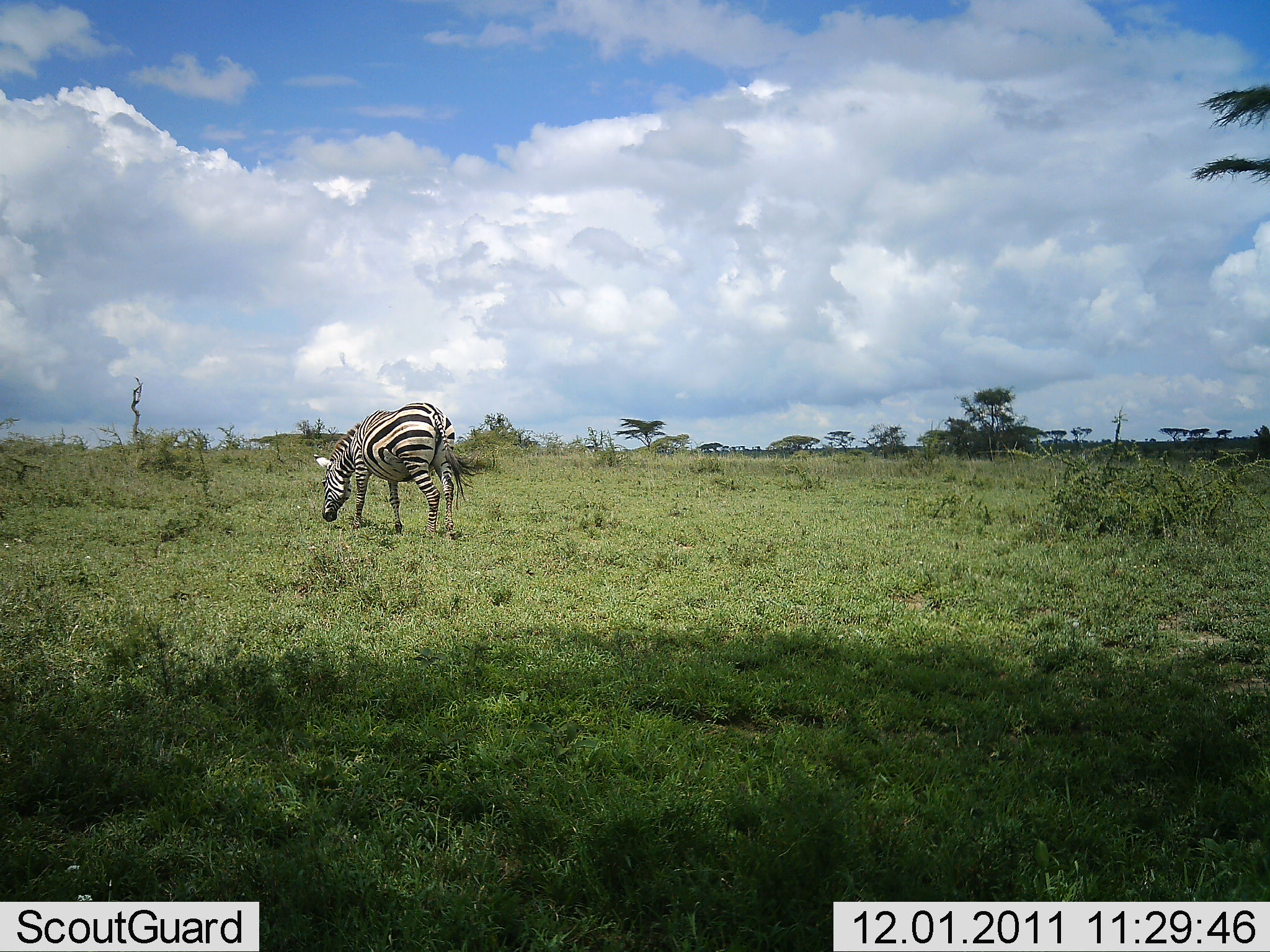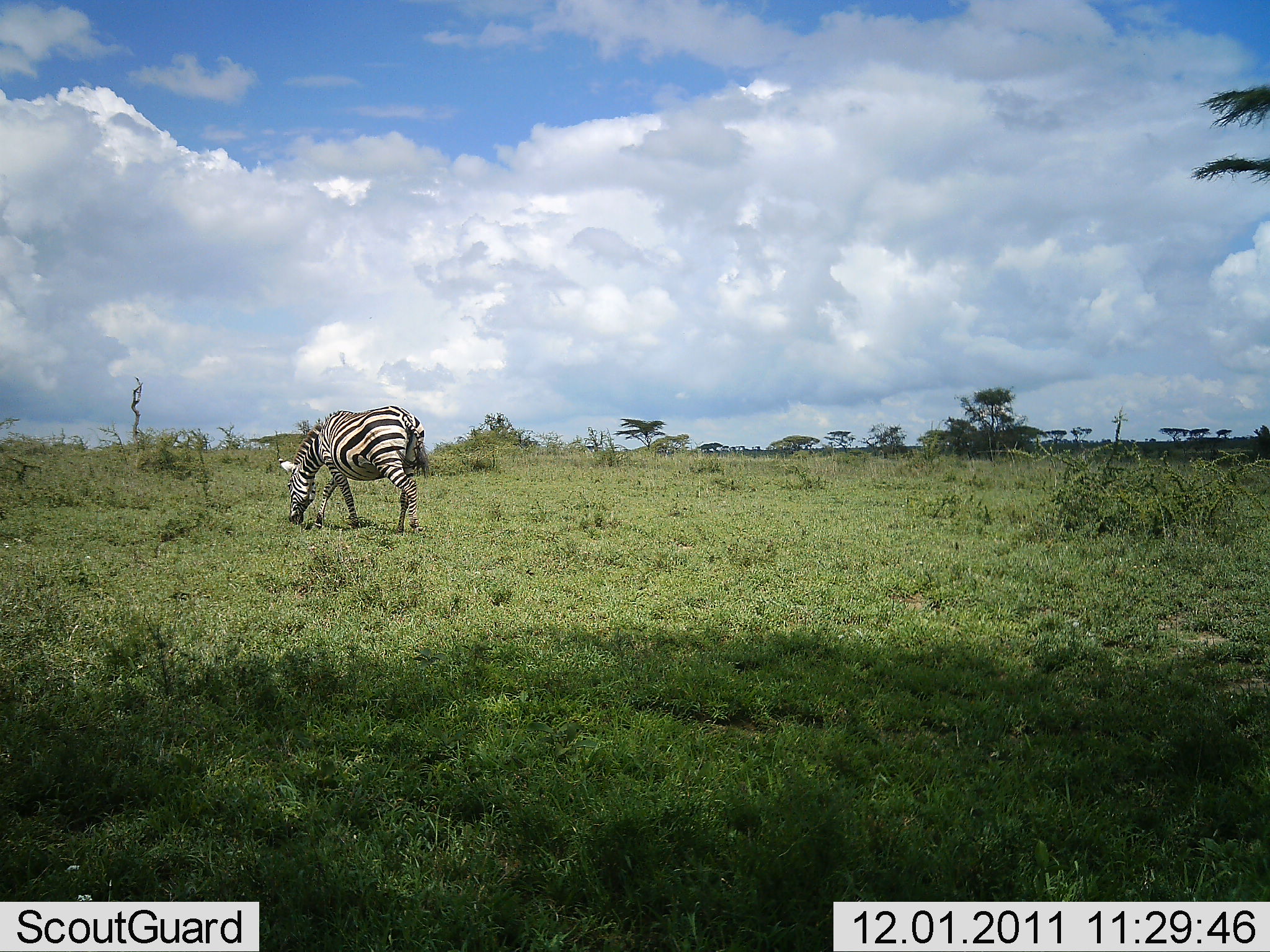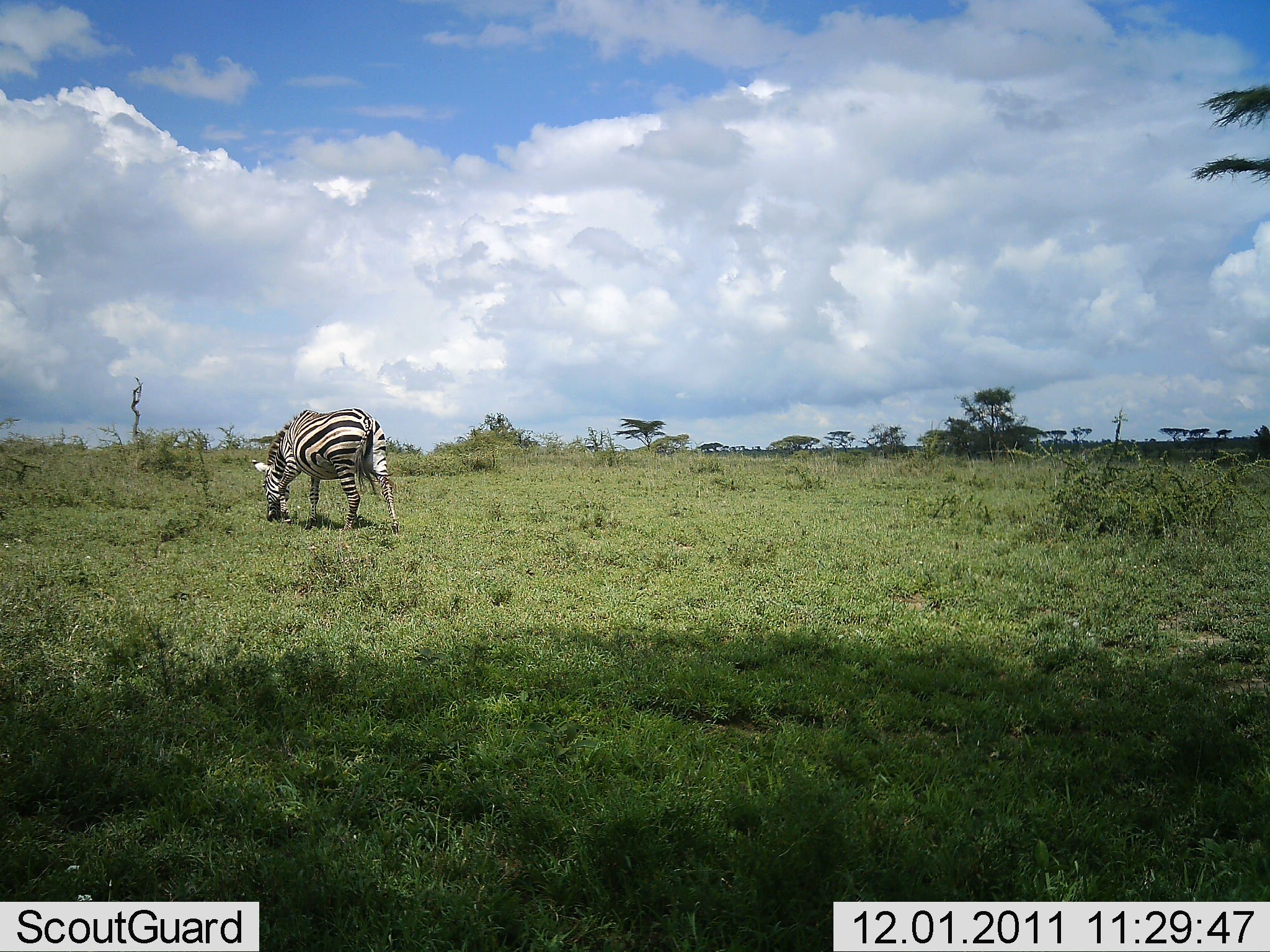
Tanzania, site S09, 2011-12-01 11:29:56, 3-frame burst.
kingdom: Animalia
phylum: Chordata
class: Mammalia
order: Perissodactyla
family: Equidae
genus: Equus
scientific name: Equus quagga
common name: plains zebra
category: zebra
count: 1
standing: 0%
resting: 0%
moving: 73%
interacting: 0%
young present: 0%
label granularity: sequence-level